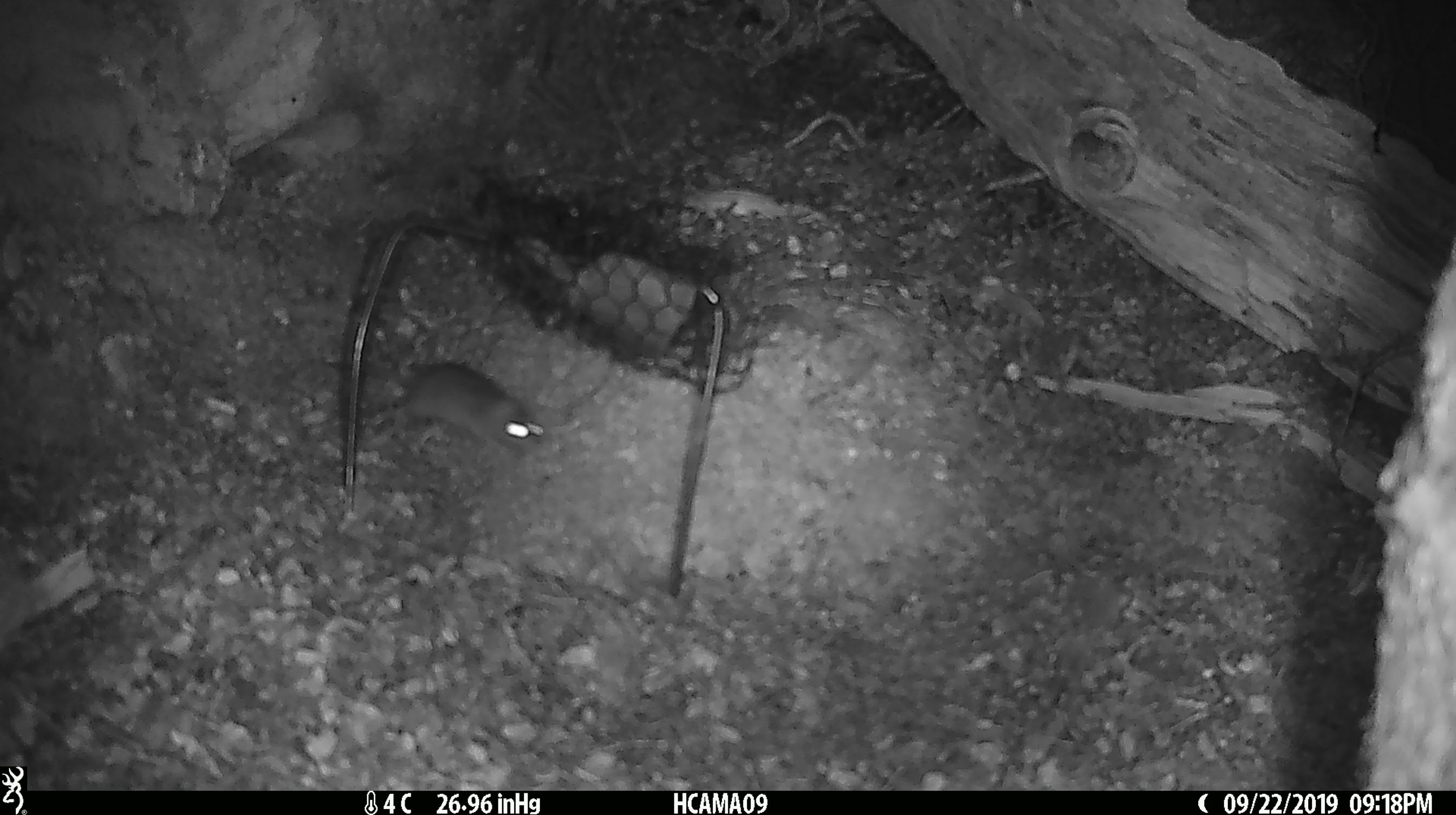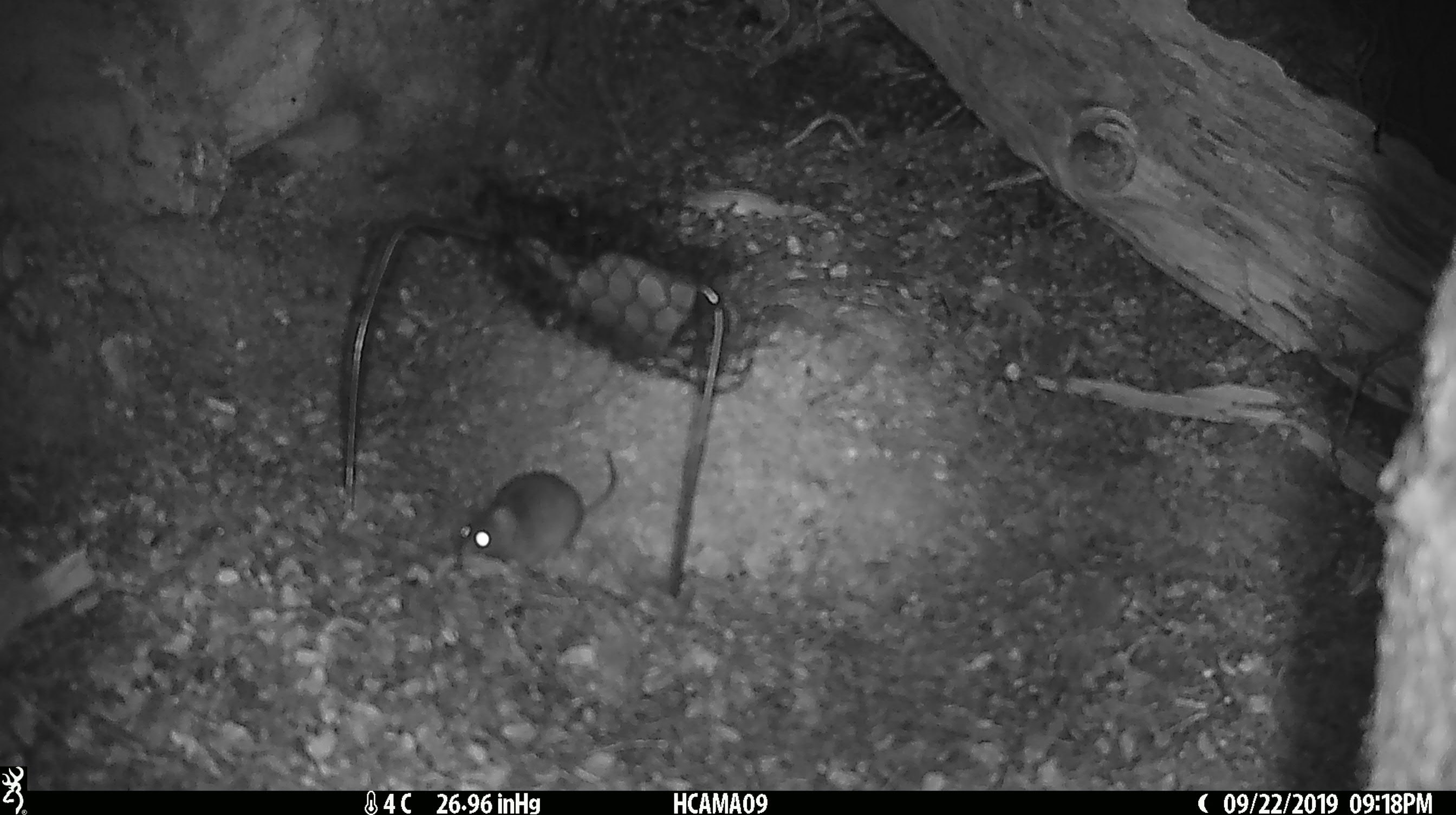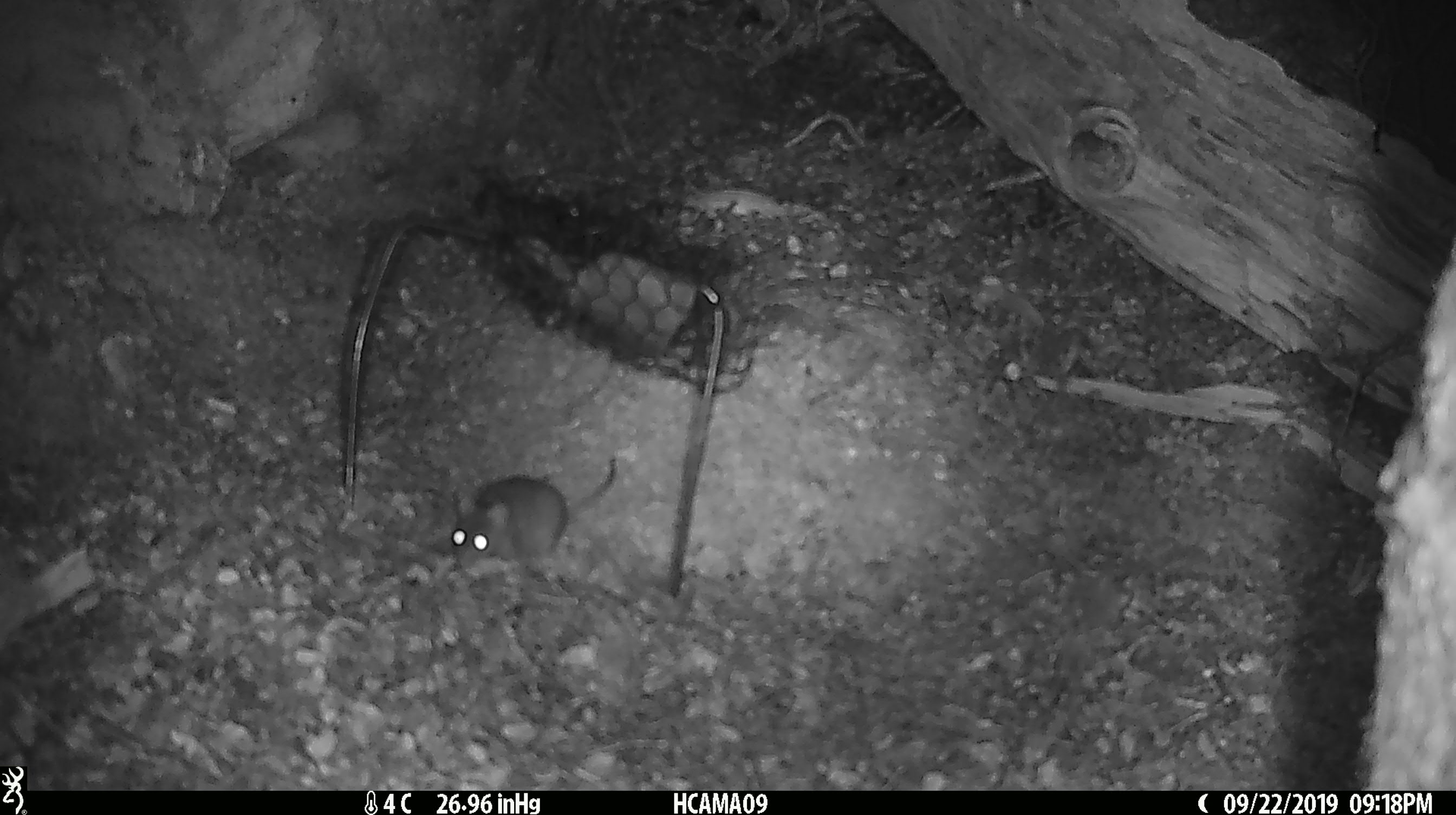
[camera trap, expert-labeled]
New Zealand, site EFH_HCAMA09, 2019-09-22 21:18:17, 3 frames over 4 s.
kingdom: Animalia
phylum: Chordata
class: Mammalia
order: Rodentia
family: Muridae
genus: Mus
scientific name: Mus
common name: mouse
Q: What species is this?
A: Mouse (Mus).